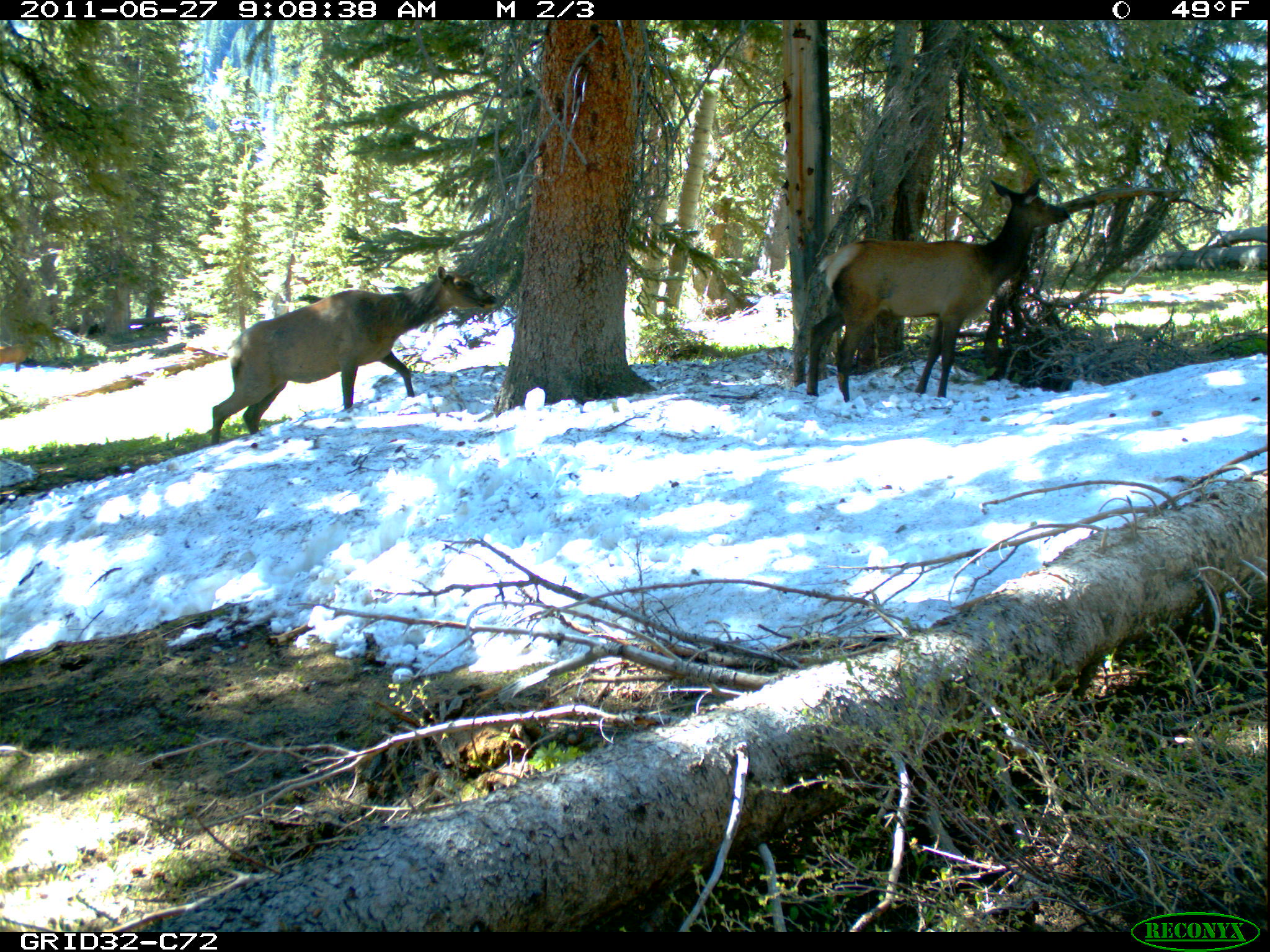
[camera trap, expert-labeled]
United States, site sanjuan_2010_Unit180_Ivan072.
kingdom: Animalia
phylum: Chordata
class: Mammalia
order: Artiodactyla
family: Cervidae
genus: Cervus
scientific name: Cervus elaphus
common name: red deer